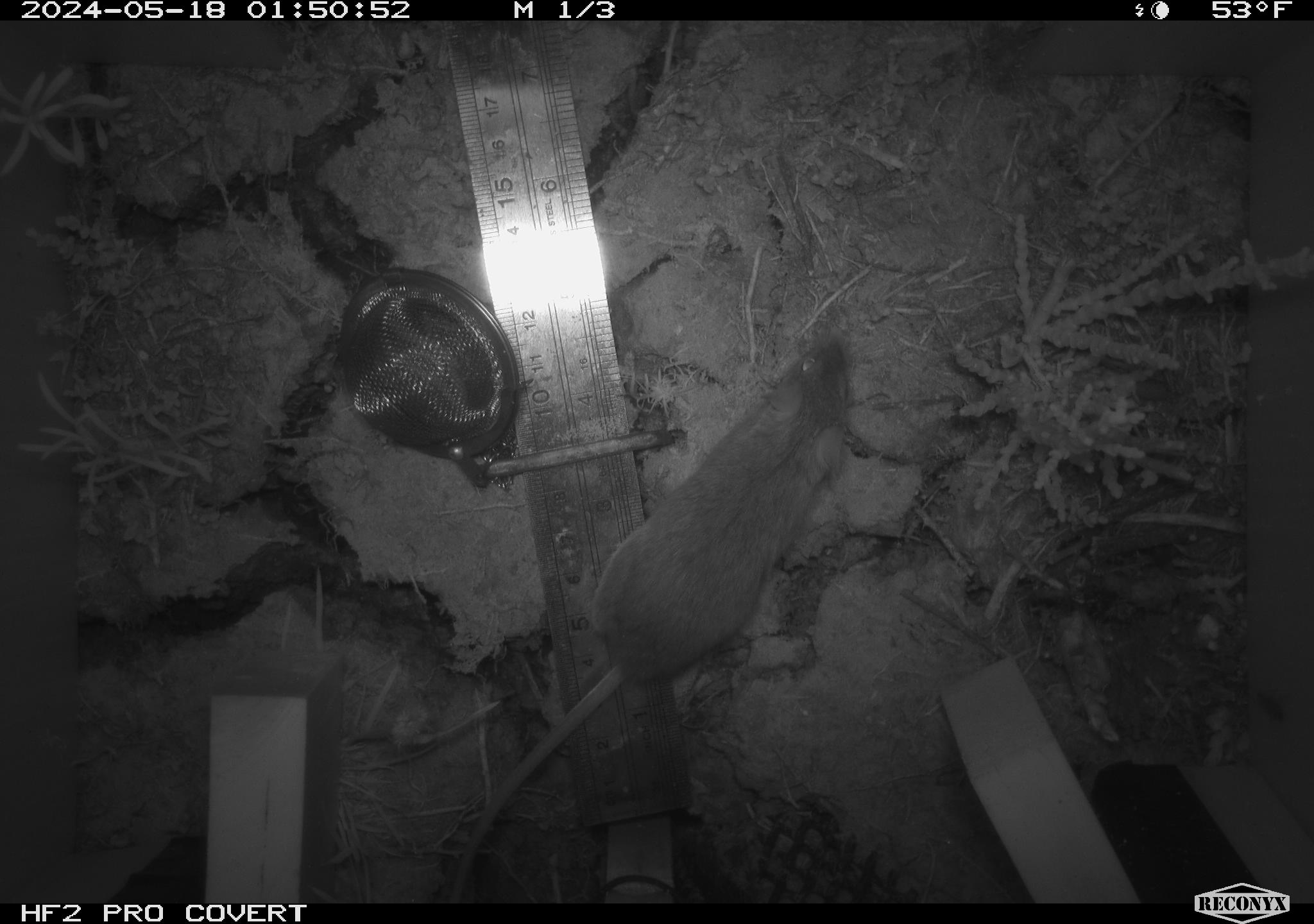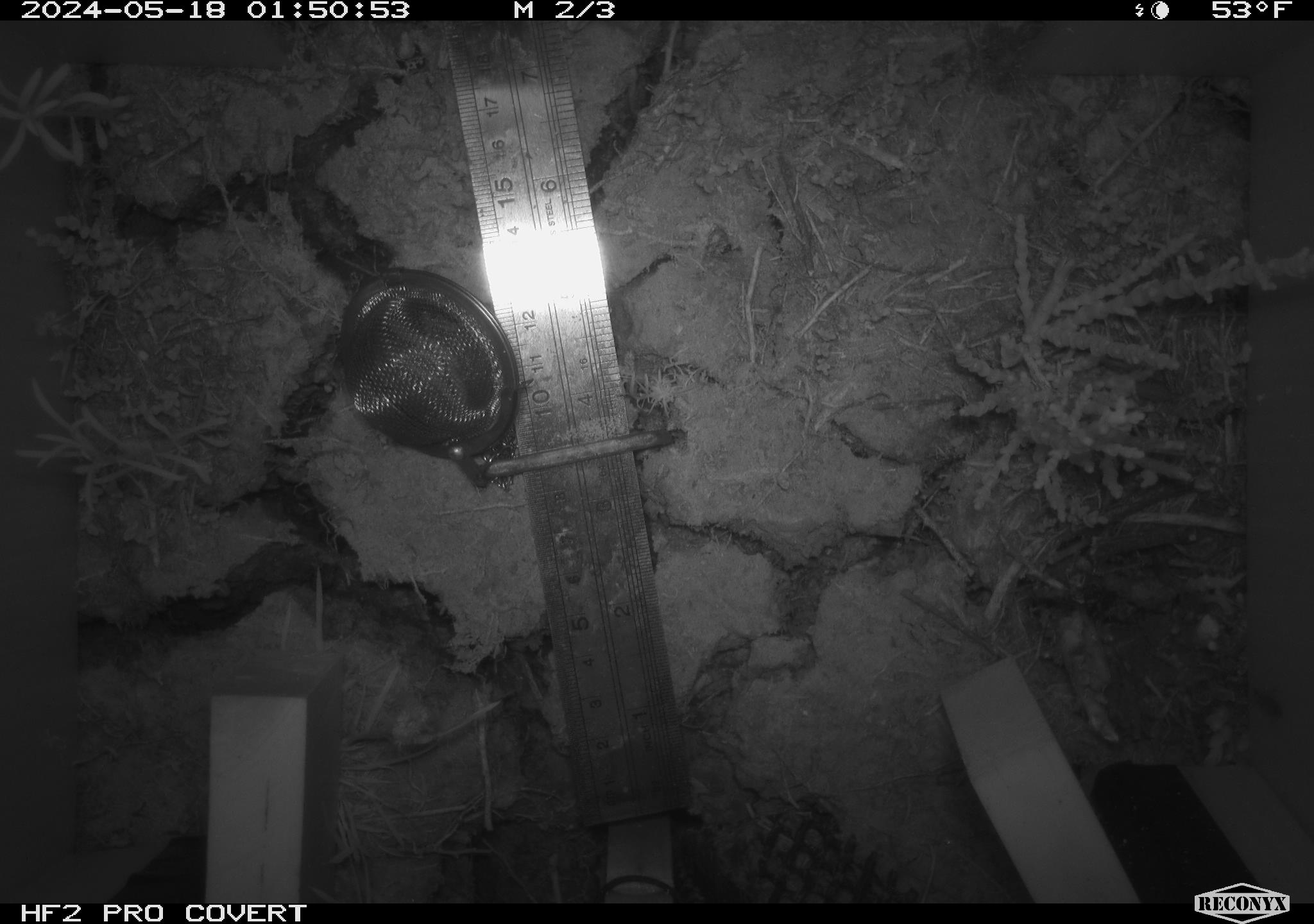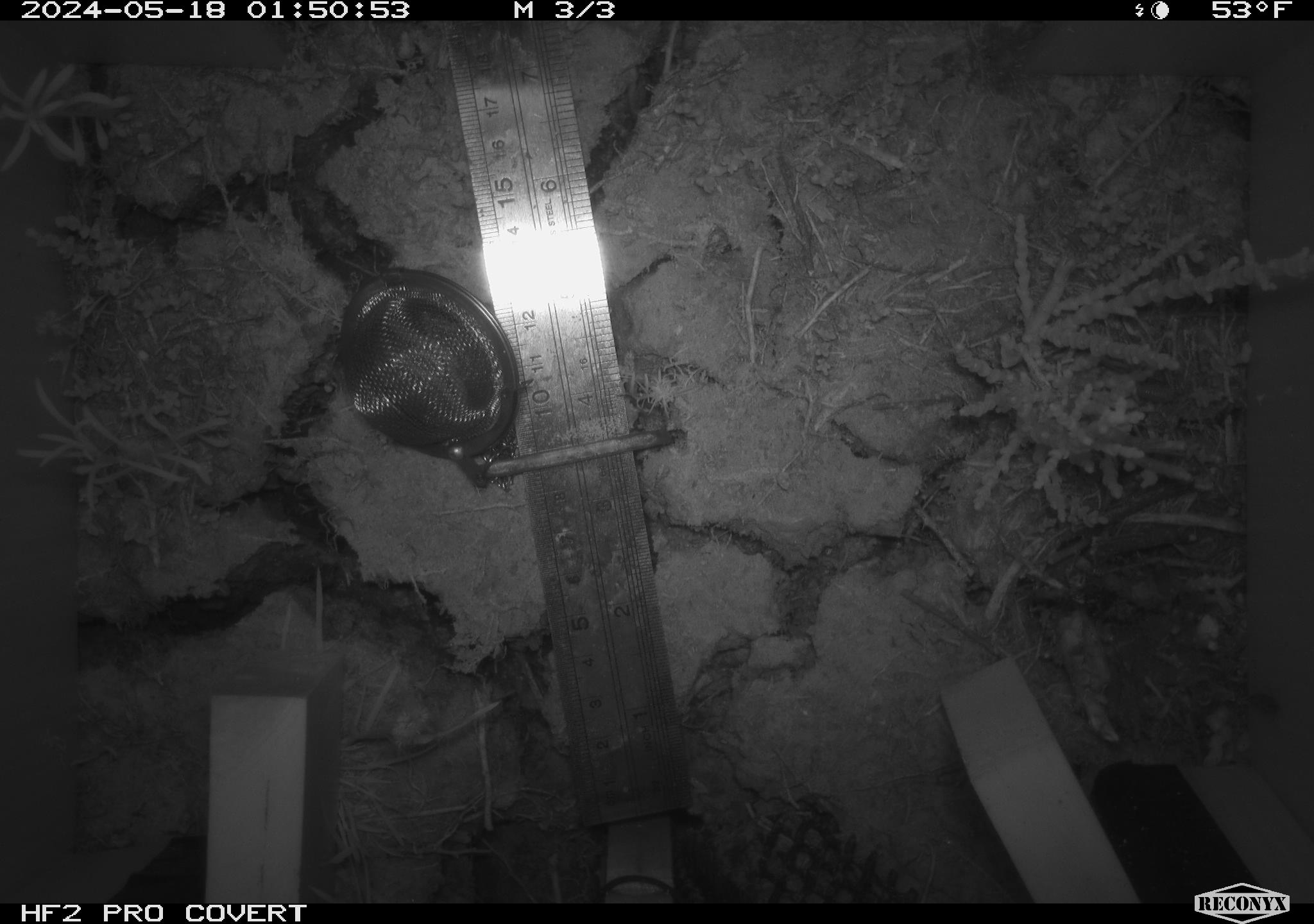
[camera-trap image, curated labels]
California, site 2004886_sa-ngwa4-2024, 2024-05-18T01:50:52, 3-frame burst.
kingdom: Animalia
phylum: Chordata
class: Mammalia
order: Rodentia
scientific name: Rodentia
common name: mouse species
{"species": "mouse species (Rodentia)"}